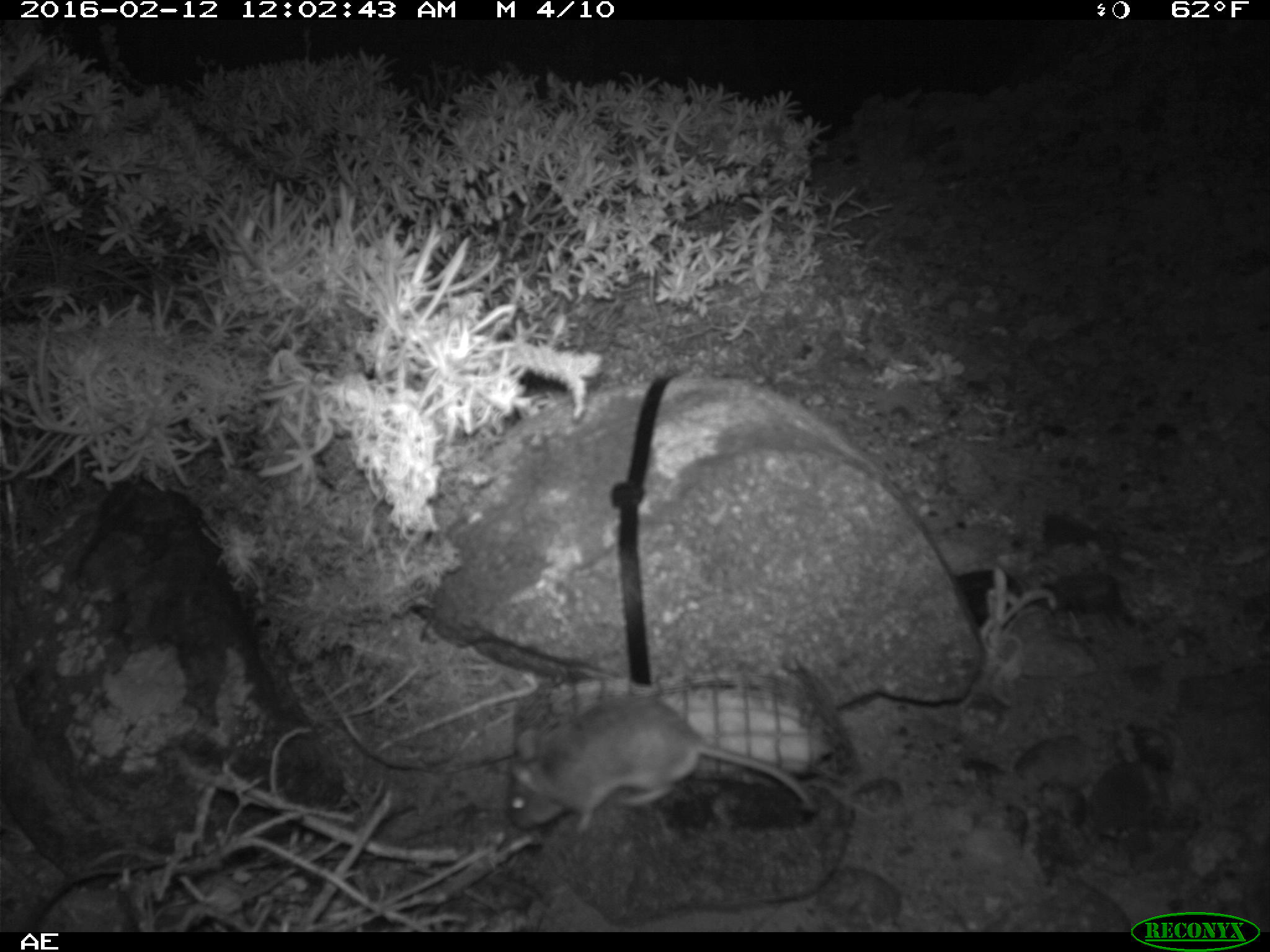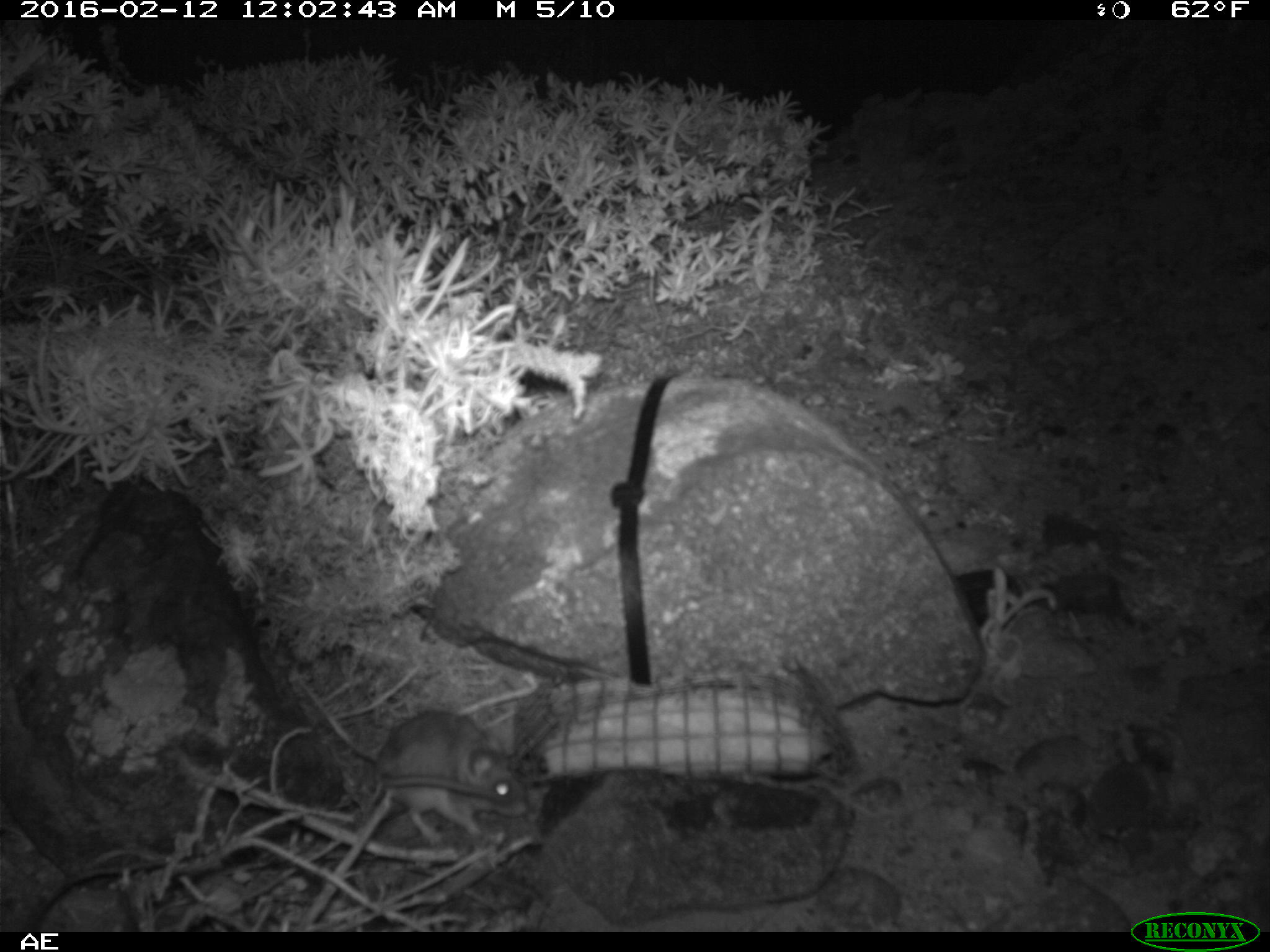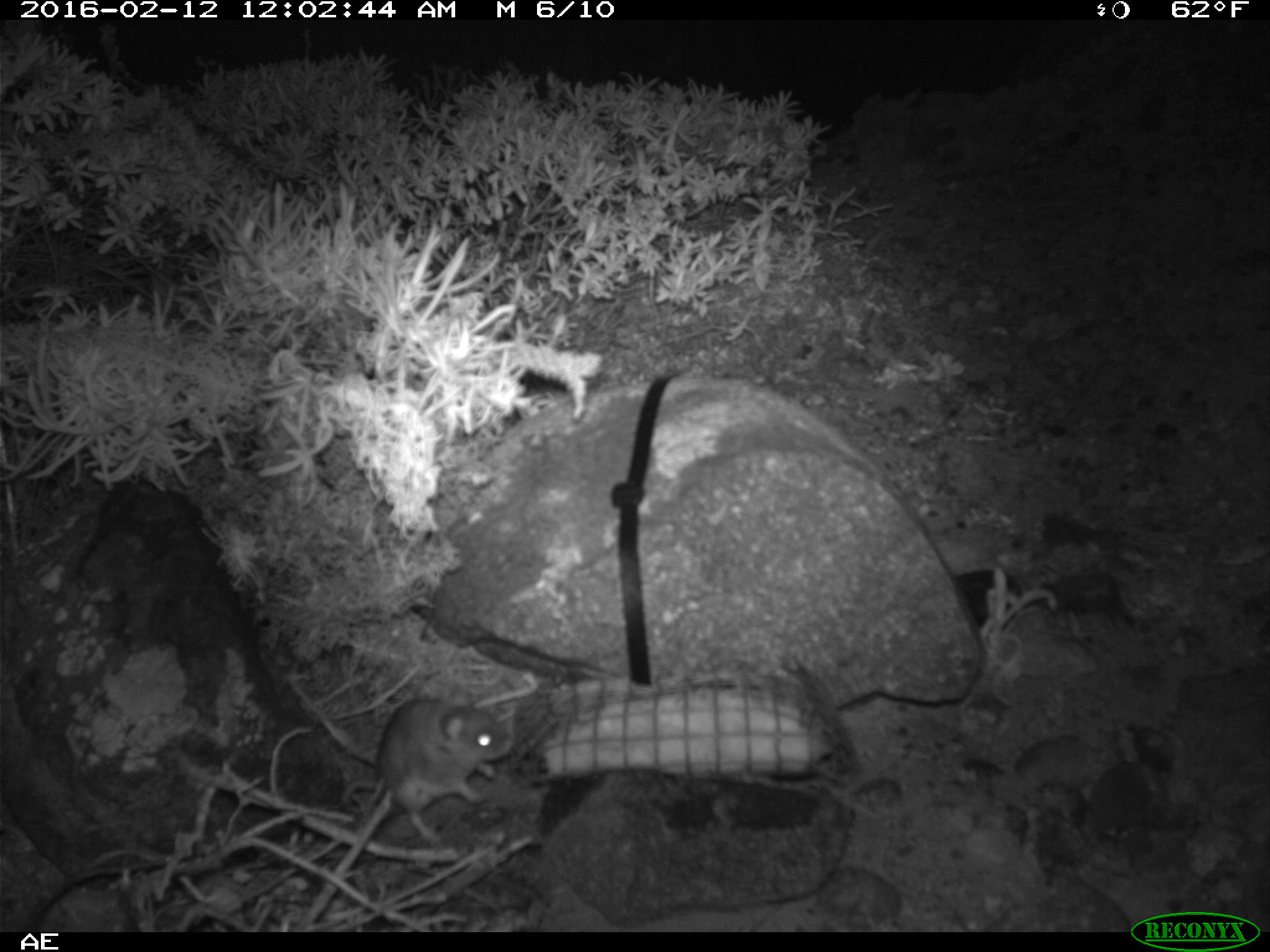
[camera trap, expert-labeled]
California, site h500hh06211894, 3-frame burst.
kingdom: Animalia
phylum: Chordata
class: Mammalia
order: Rodentia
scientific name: Rodentia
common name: rodent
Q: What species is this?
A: Rodent (Rodentia).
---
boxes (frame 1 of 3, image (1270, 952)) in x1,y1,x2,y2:
rodent: 504,695,815,837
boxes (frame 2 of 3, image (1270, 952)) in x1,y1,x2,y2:
rodent: 290,672,526,840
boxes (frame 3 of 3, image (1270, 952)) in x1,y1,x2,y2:
rodent: 342,684,508,845